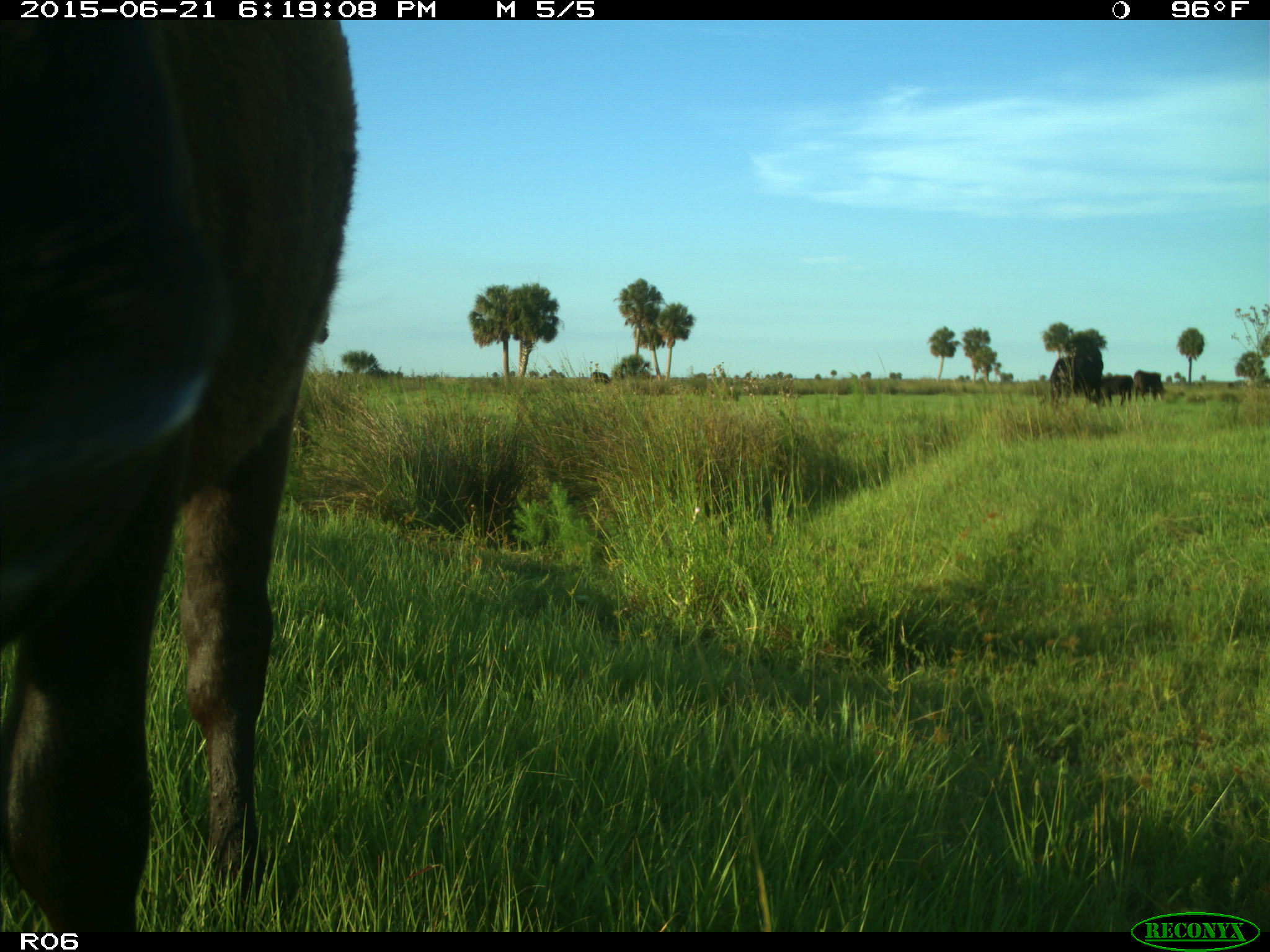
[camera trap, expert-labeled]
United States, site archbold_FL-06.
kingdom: Animalia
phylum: Chordata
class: Mammalia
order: Artiodactyla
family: Bovidae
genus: Bos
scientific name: Bos taurus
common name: domestic cow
Bos taurus (domestic cow).